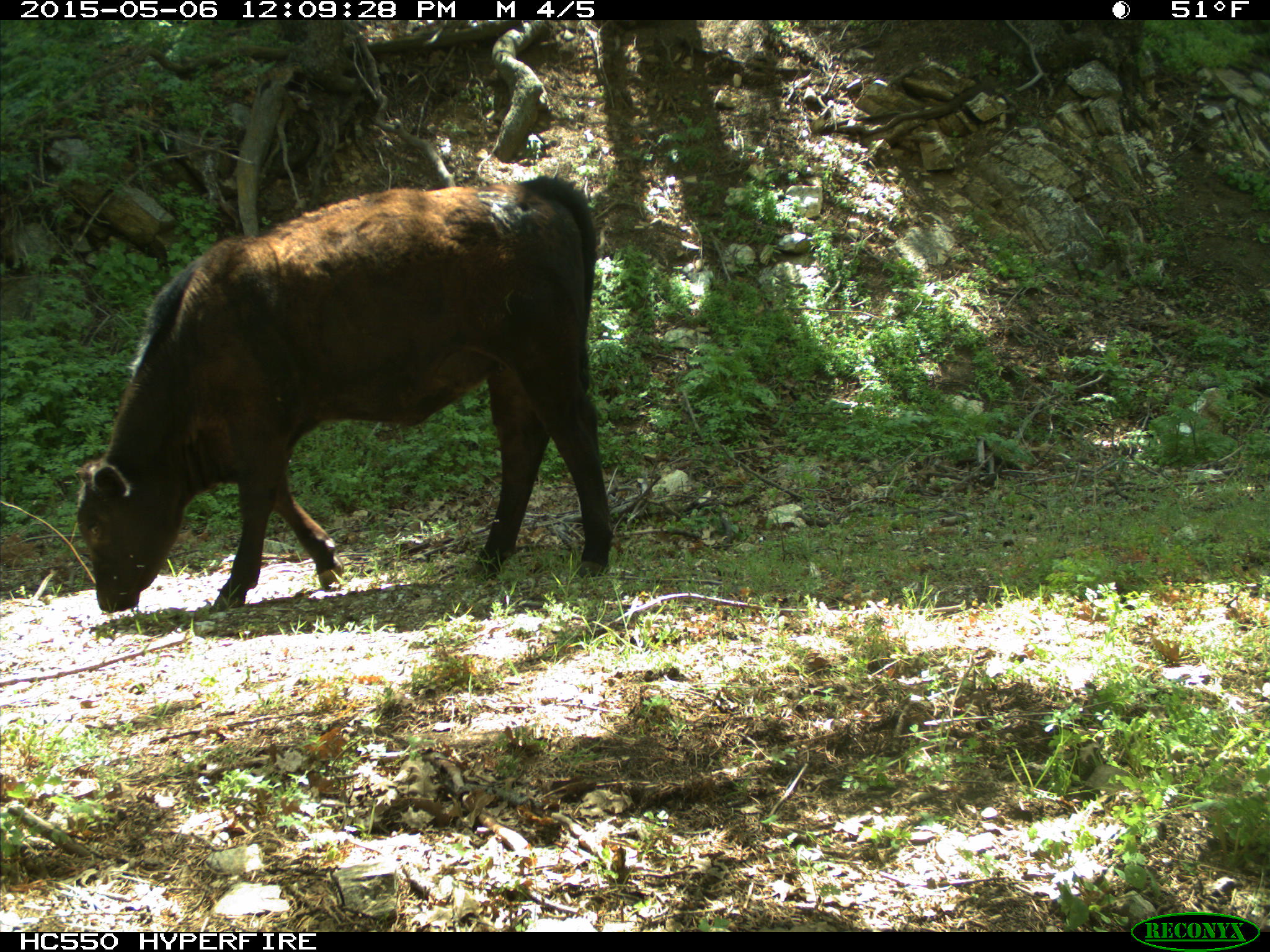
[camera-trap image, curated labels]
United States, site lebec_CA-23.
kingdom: Animalia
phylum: Chordata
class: Mammalia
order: Artiodactyla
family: Bovidae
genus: Bos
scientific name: Bos taurus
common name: domestic cow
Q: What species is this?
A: Bos taurus (domestic cow).